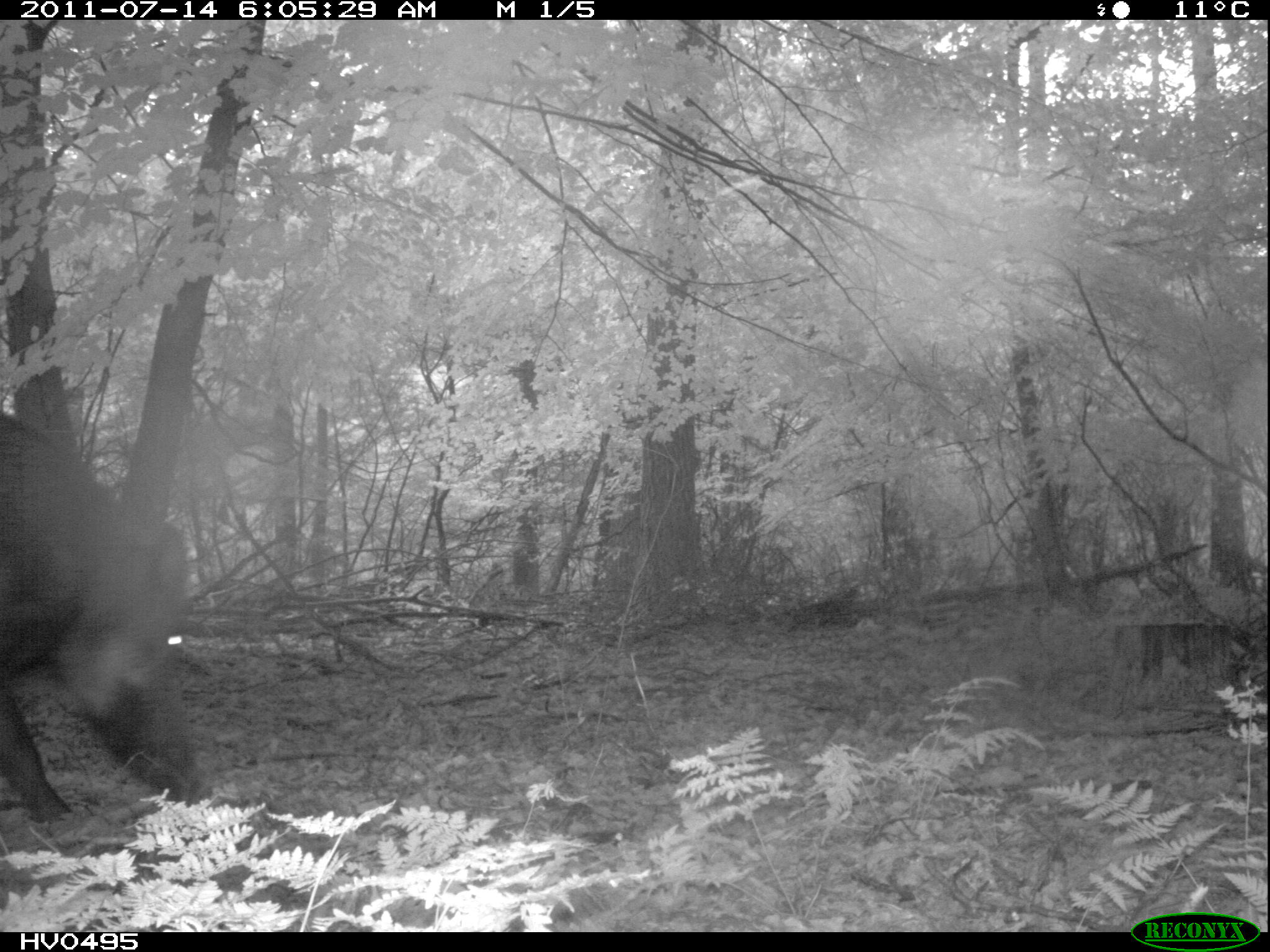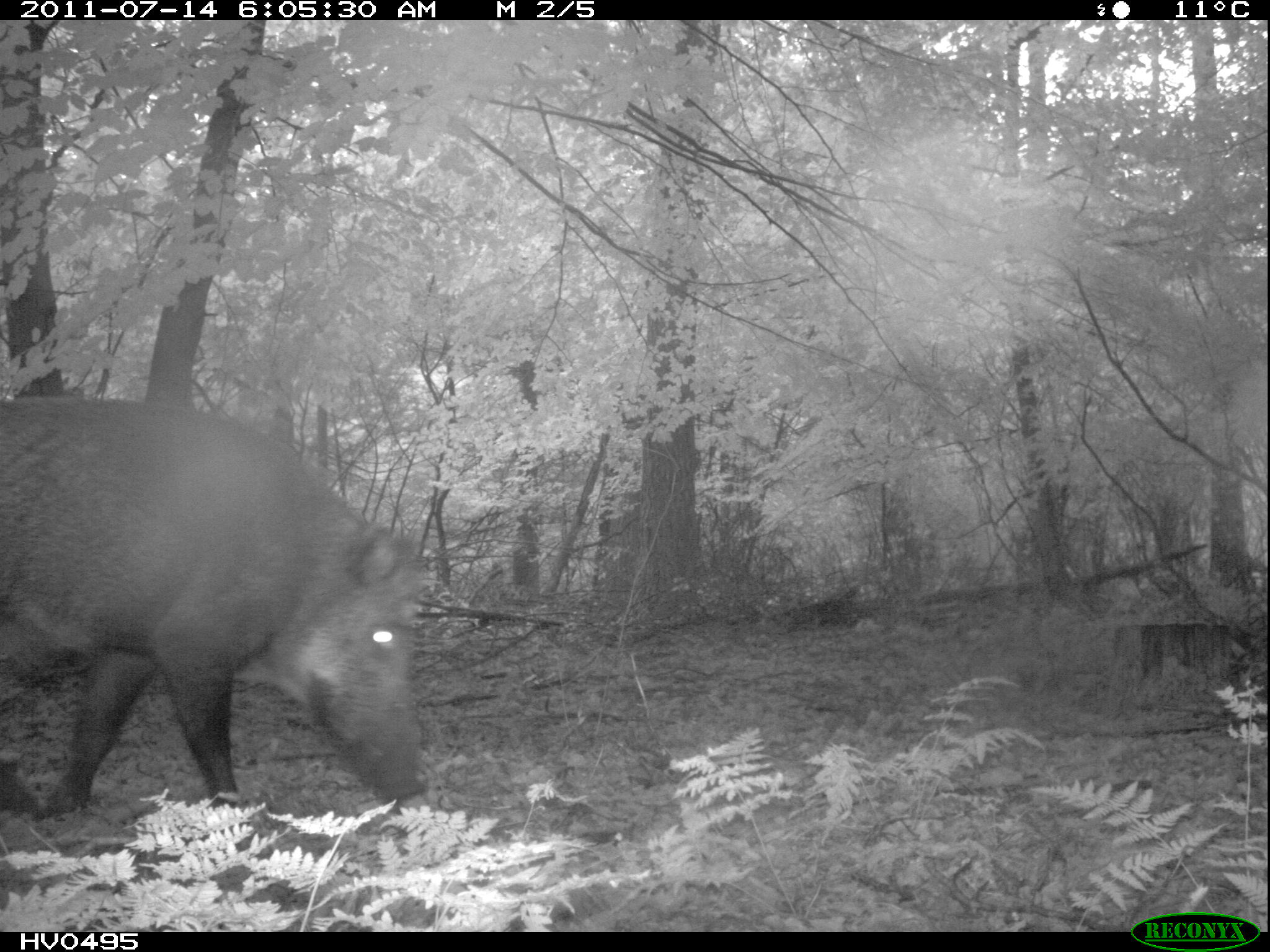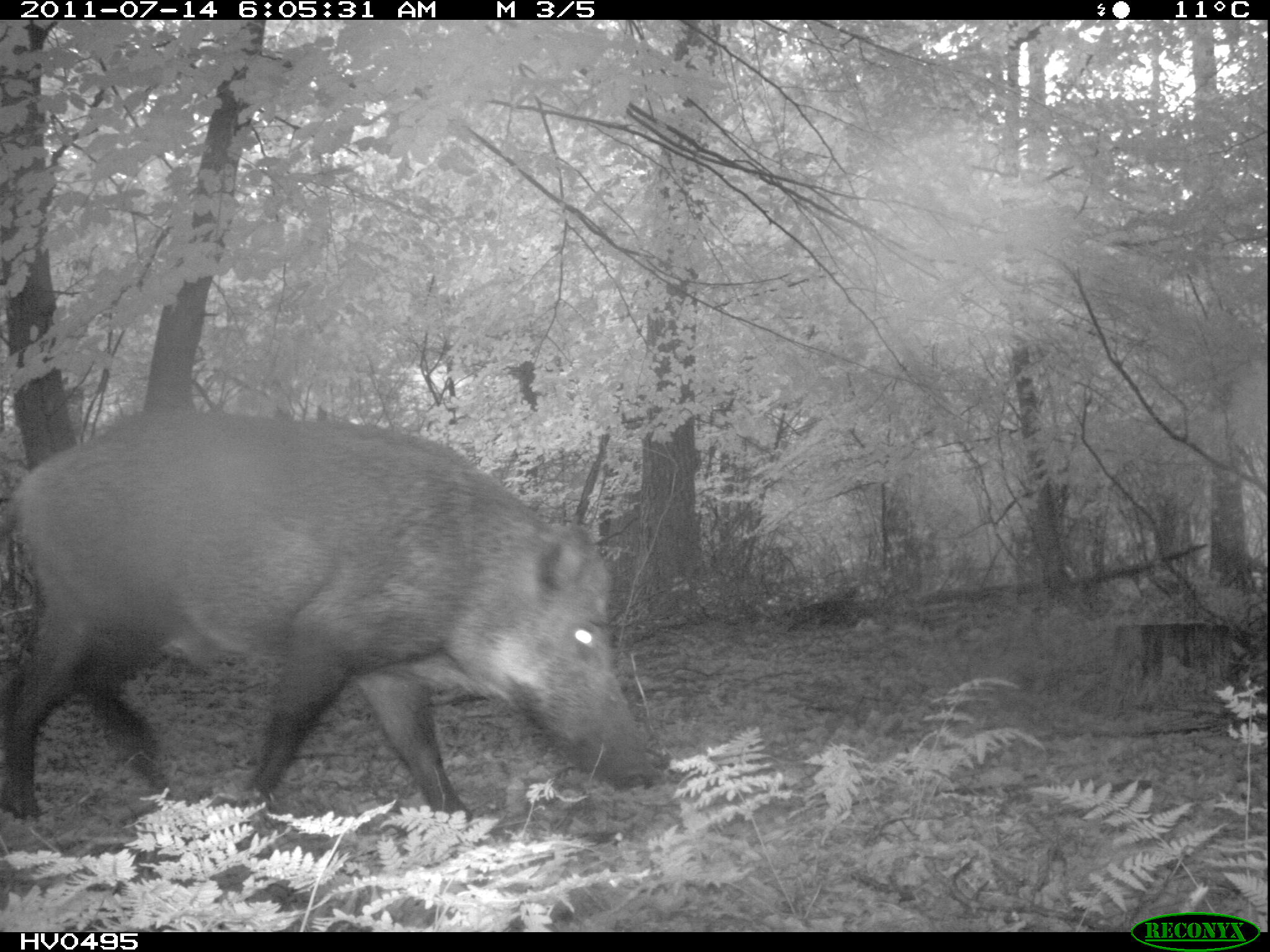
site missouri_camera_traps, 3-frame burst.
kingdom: Animalia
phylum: Chordata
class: Mammalia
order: Artiodactyla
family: Suidae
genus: Sus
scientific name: Sus scrofa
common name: wild boar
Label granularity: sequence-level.